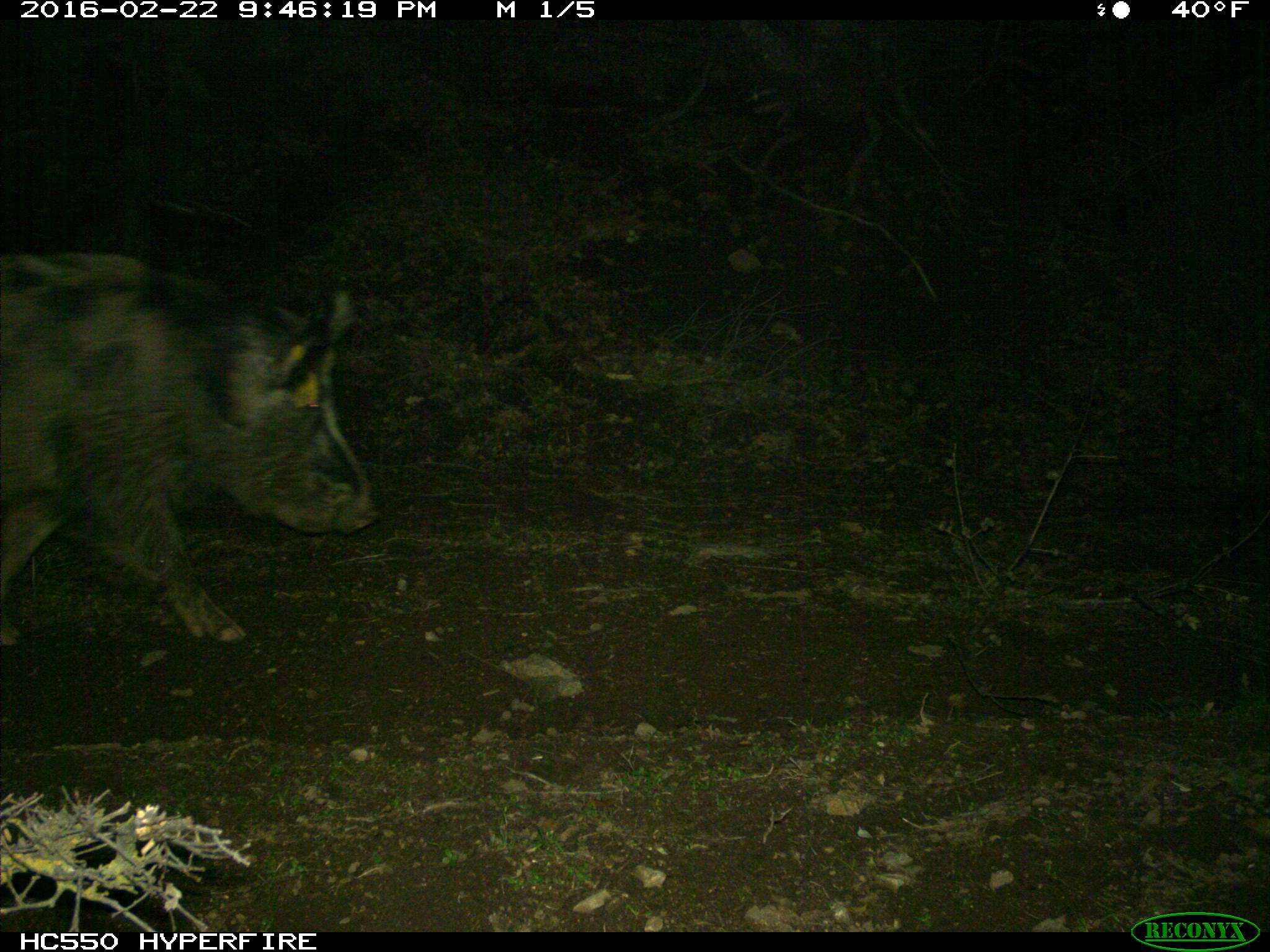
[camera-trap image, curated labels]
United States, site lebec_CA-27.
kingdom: Animalia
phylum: Chordata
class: Mammalia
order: Artiodactyla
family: Suidae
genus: Sus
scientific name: Sus scrofa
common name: wild boar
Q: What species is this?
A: Sus scrofa (wild boar).